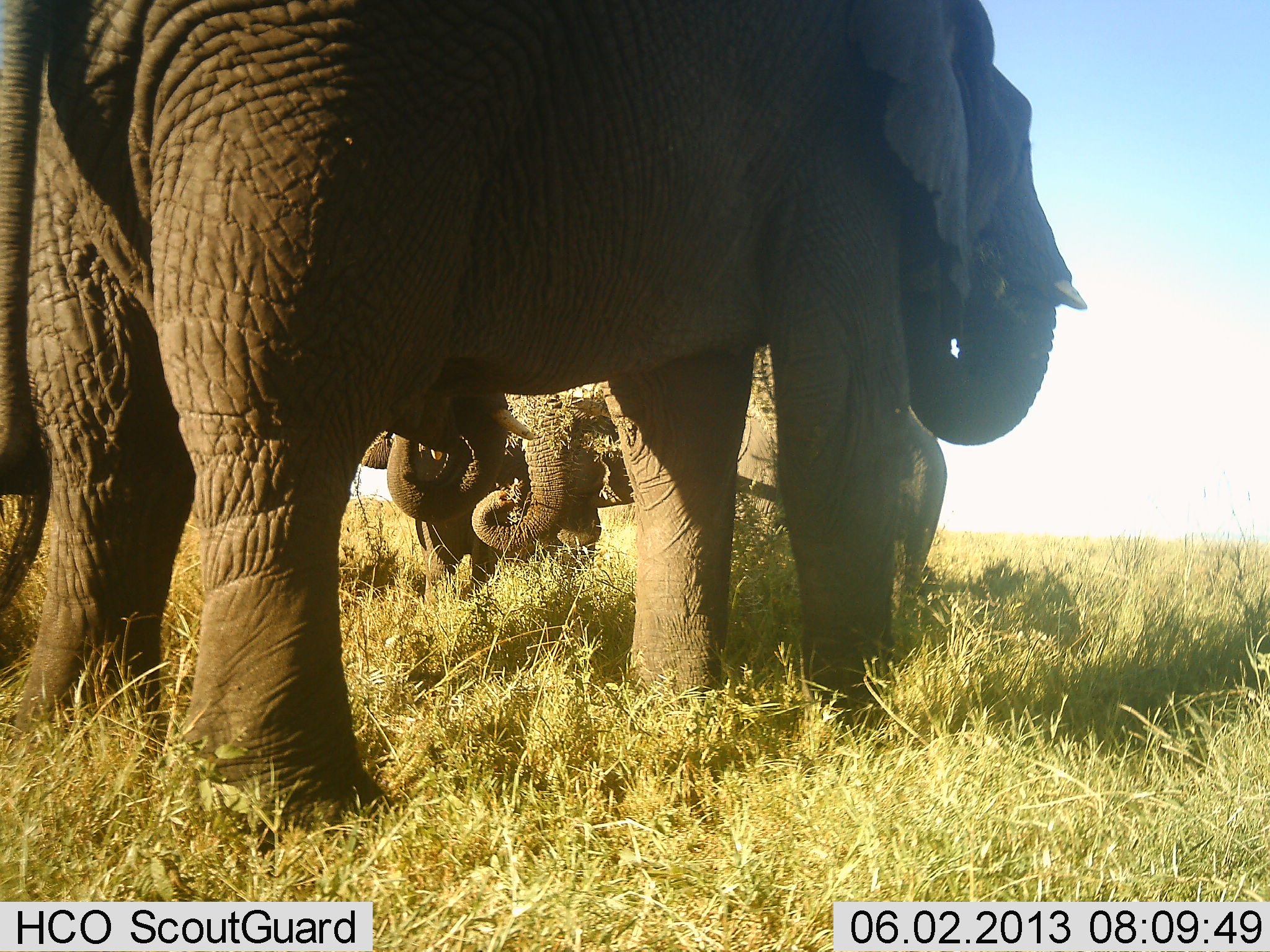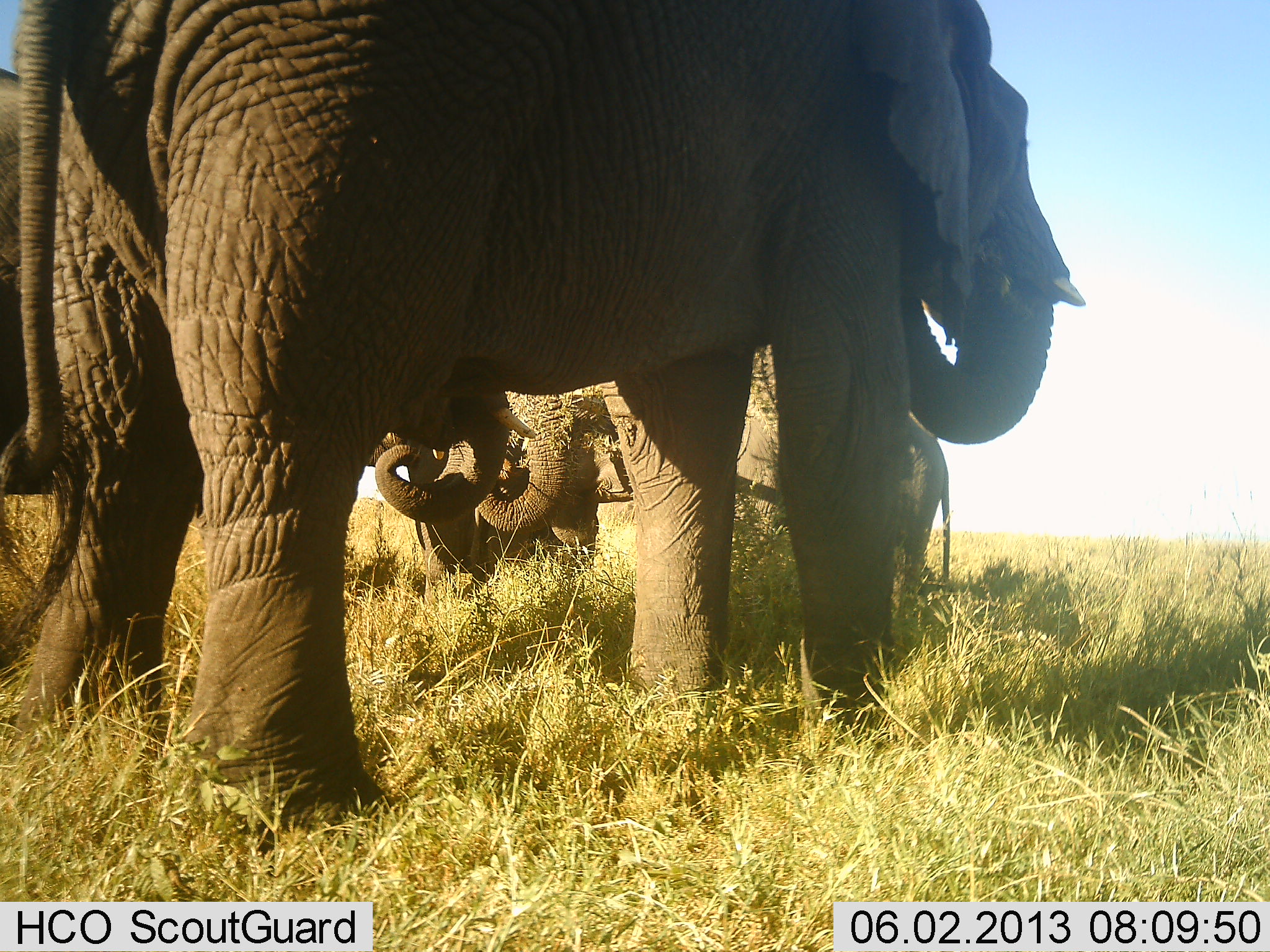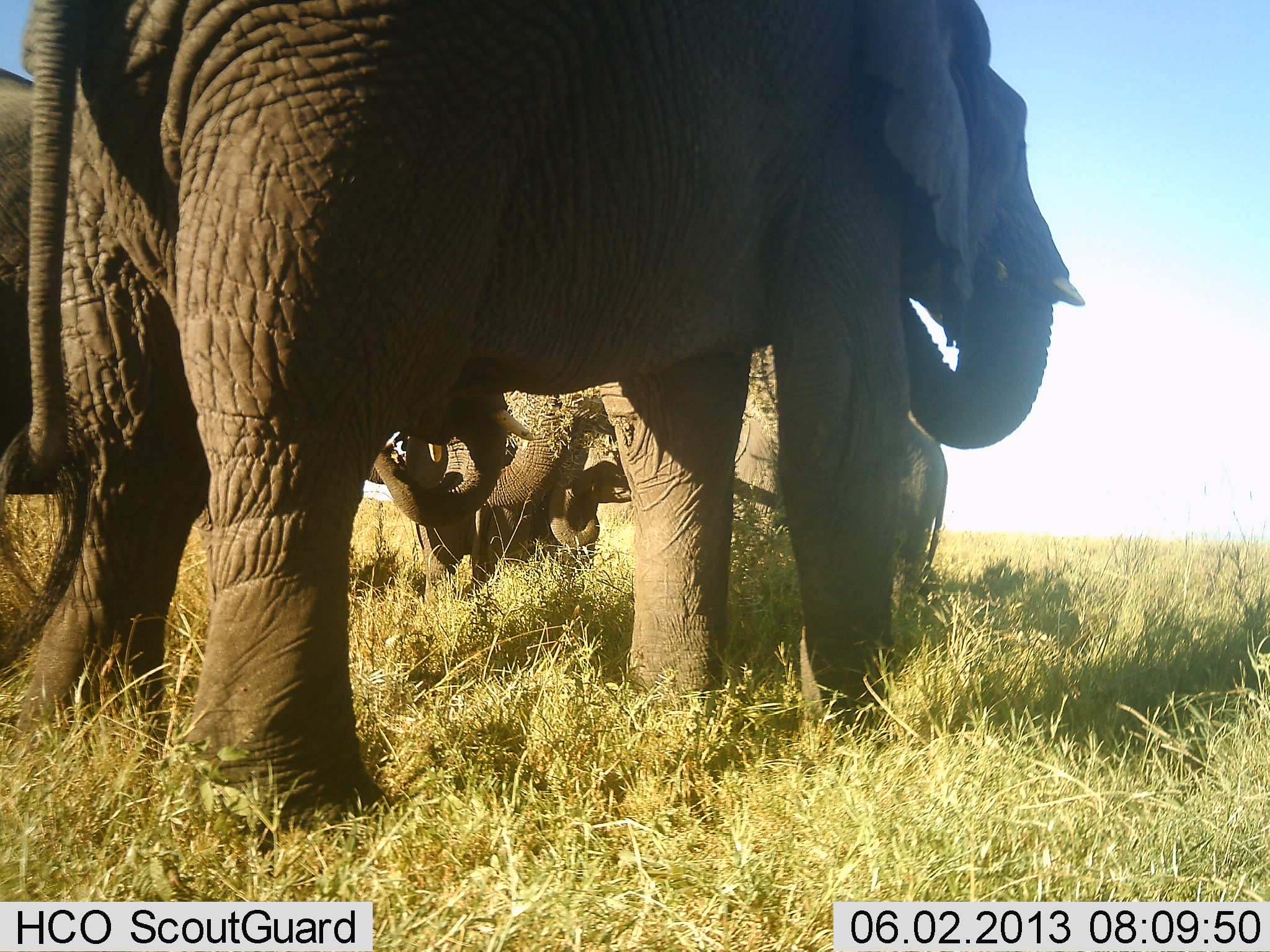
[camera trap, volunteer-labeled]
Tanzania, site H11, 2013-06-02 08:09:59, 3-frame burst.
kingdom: Animalia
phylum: Chordata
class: Mammalia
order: Proboscidea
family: Elephantidae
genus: Loxodonta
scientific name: Loxodonta africana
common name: african bush elephant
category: elephant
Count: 4.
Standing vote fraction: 53%.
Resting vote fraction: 0%.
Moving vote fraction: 5%.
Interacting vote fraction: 21%.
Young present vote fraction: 21%.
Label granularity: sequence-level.